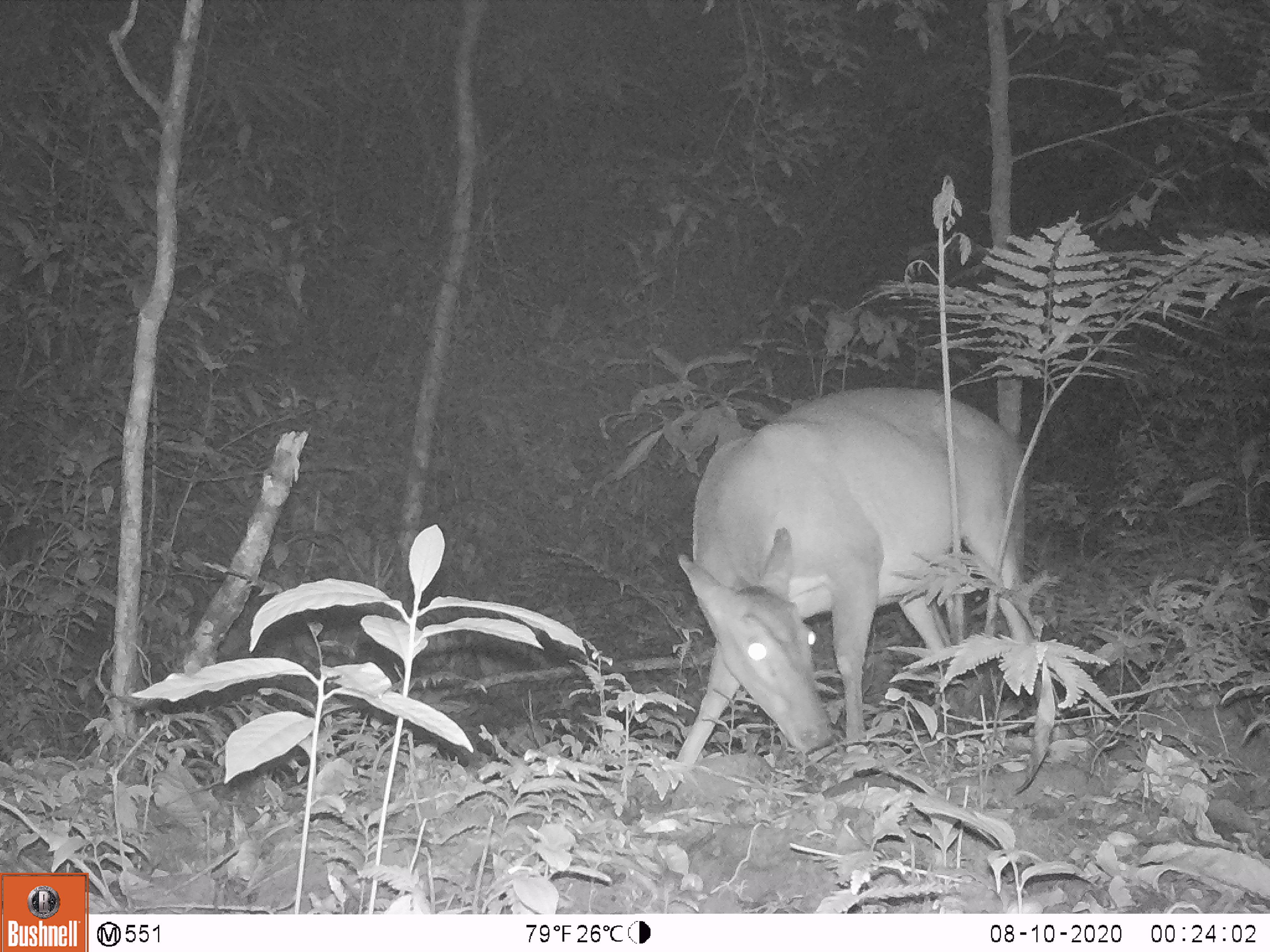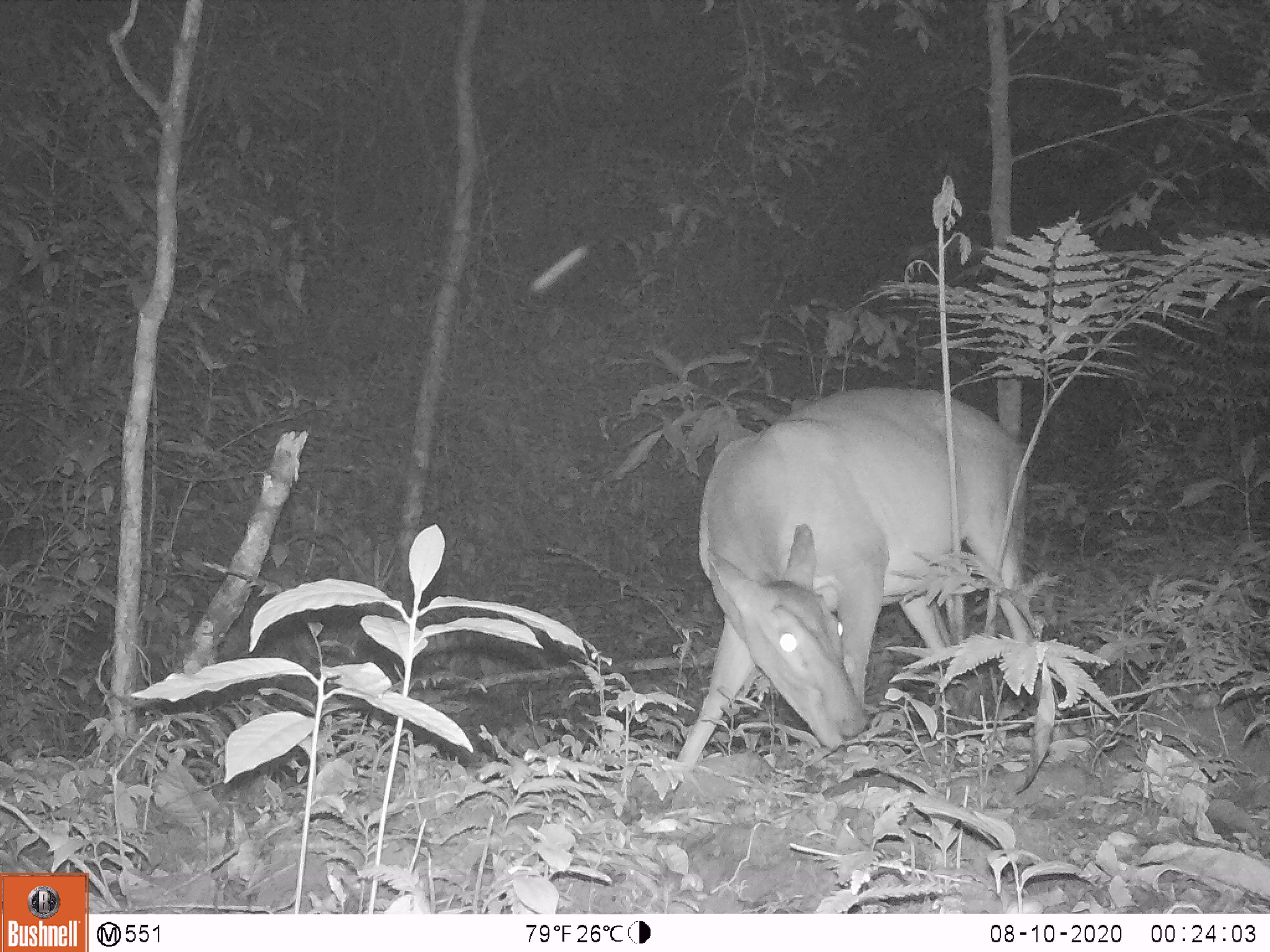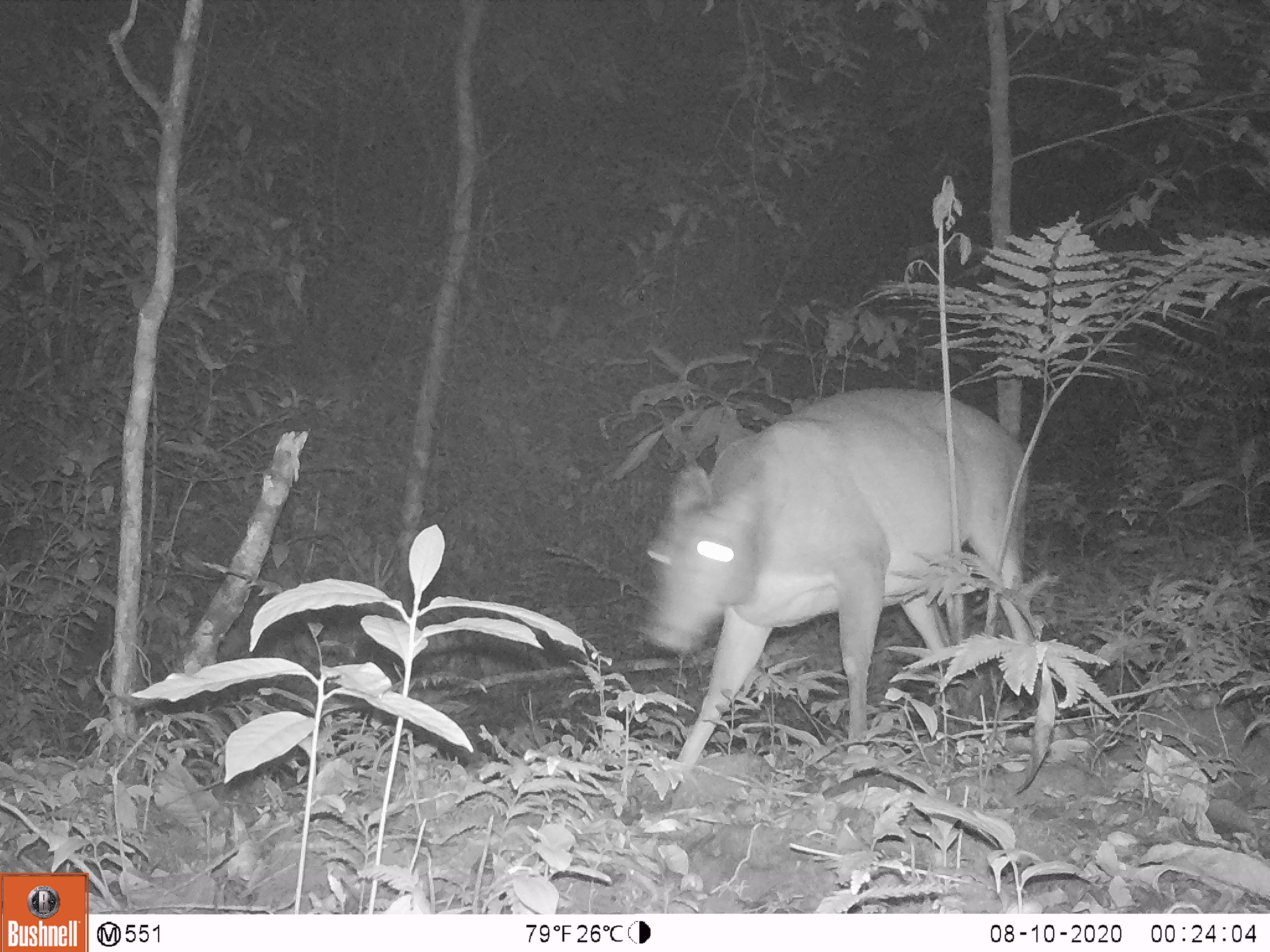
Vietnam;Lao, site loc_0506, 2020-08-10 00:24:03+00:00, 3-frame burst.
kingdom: Animalia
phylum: Chordata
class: Mammalia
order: Artiodactyla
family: Cervidae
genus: Muntiacus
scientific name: Muntiacus vuquangensis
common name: large-antlered muntjac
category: large antlered muntjac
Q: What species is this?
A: Large antlered muntjac (large-antlered muntjac) (Muntiacus vuquangensis).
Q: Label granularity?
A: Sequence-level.